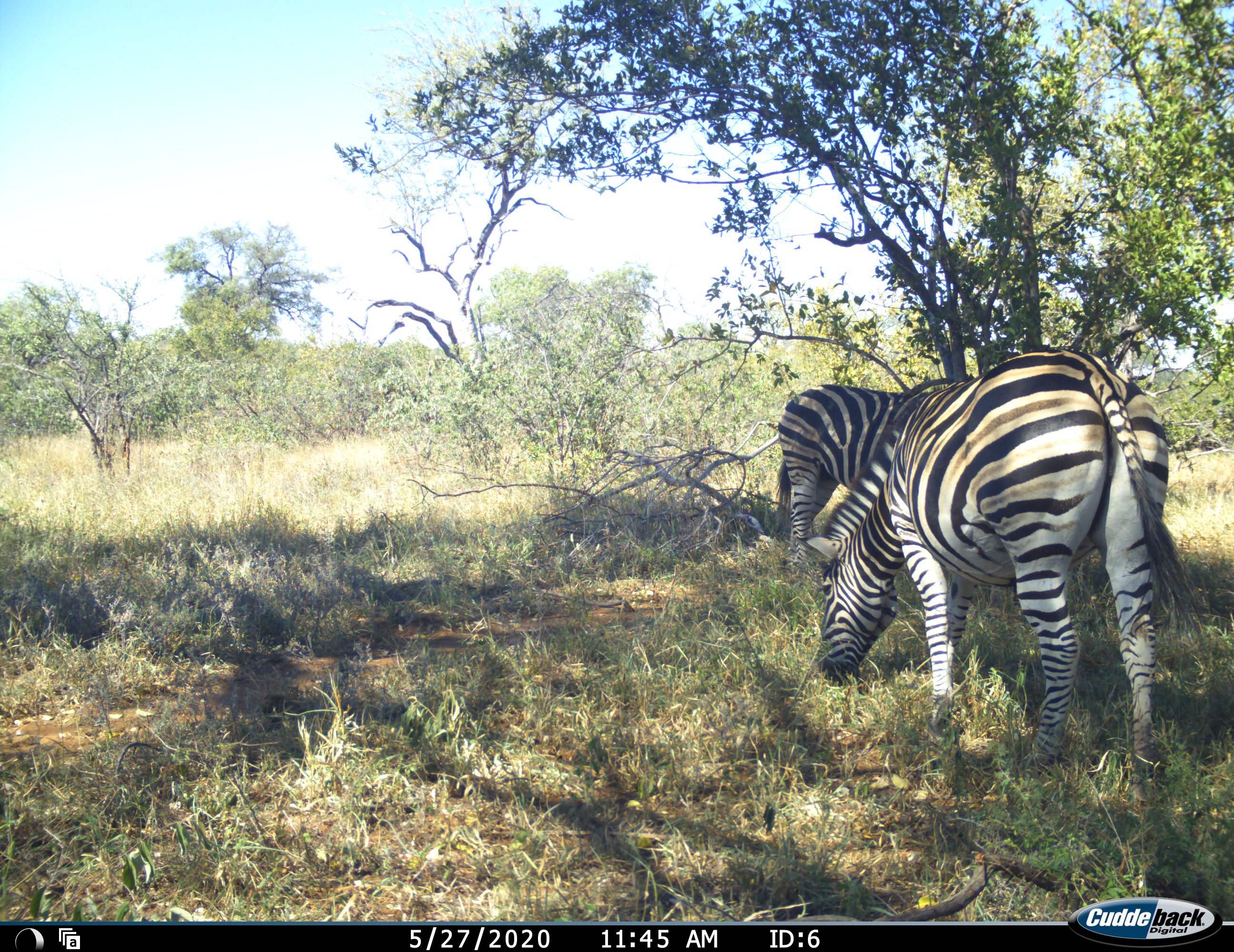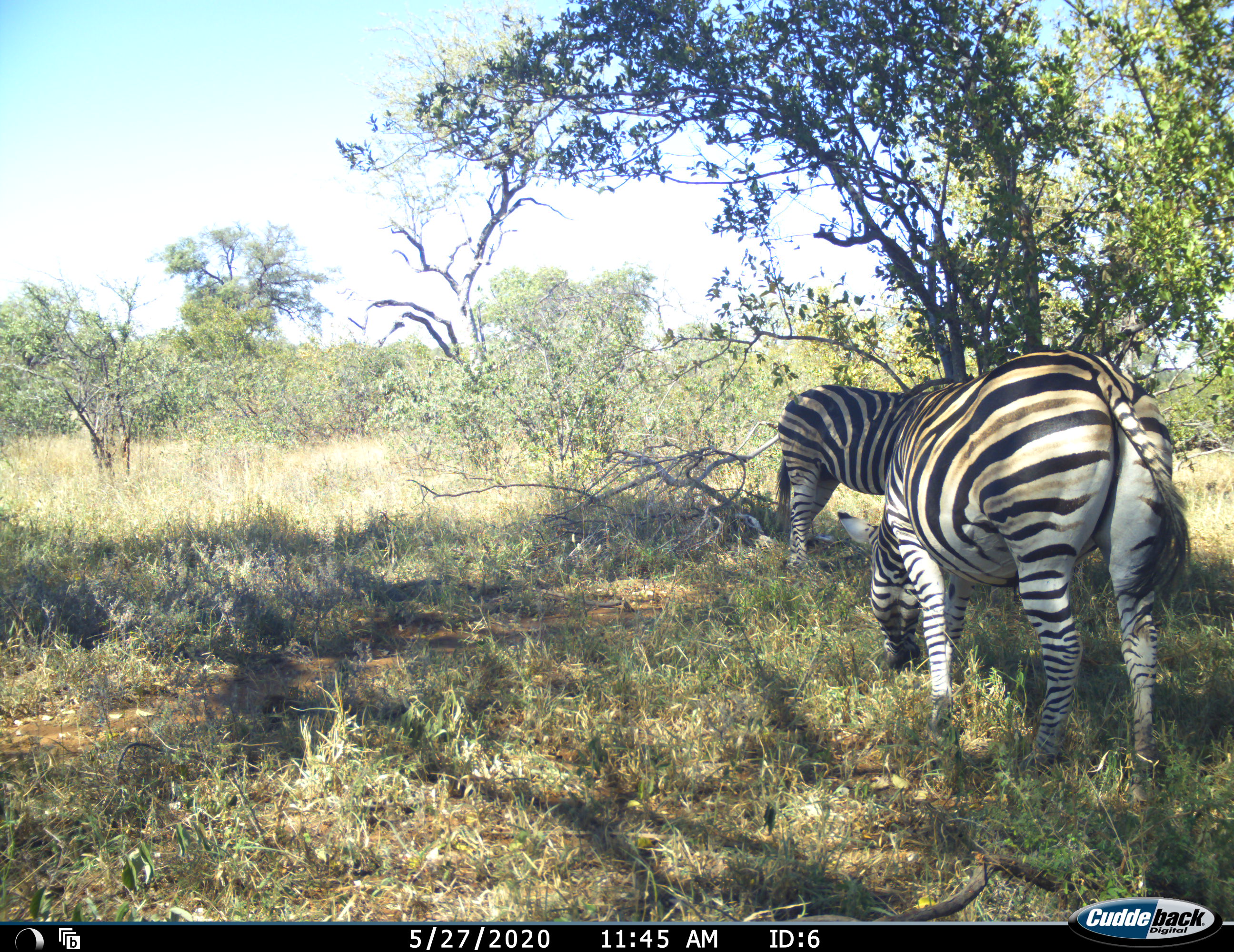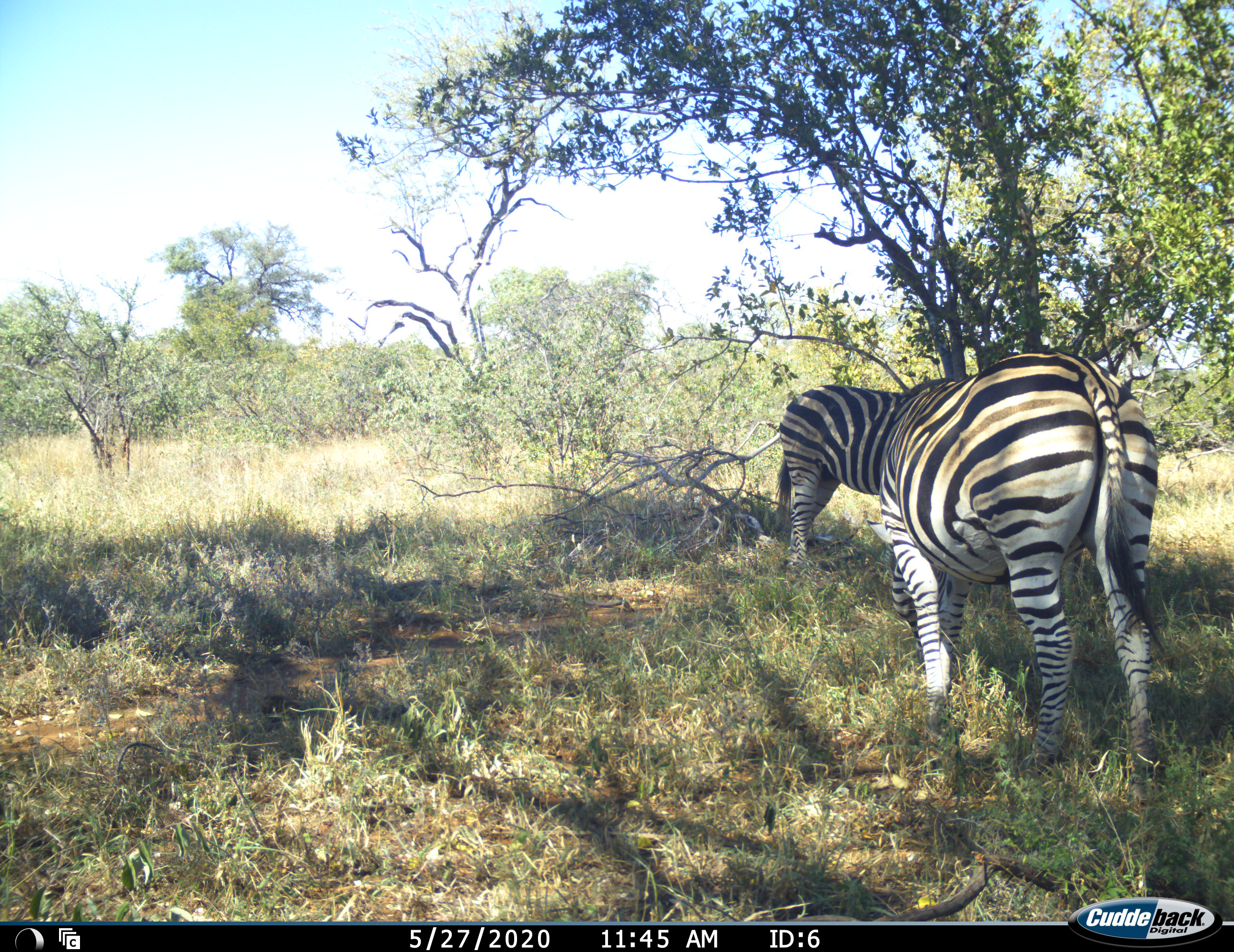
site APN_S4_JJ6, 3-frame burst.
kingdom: Animalia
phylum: Chordata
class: Mammalia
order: Perissodactyla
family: Equidae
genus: Equus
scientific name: Equus quagga burchellii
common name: burchell's zebra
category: zebraburchells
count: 2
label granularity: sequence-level